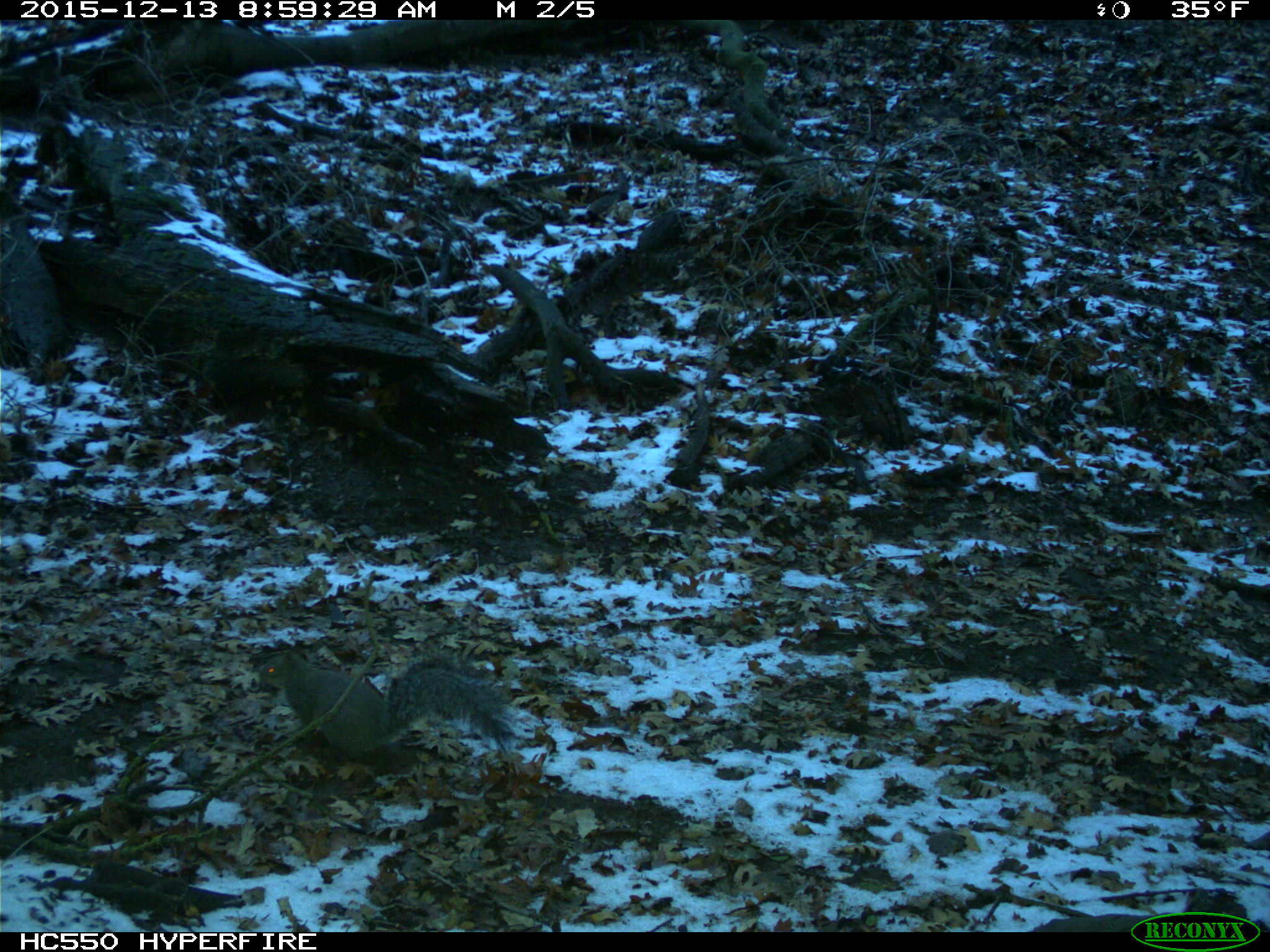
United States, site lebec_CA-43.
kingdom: Animalia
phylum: Chordata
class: Mammalia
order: Rodentia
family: Sciuridae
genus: Sciurus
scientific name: Sciurus carolinensis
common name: eastern gray squirrel